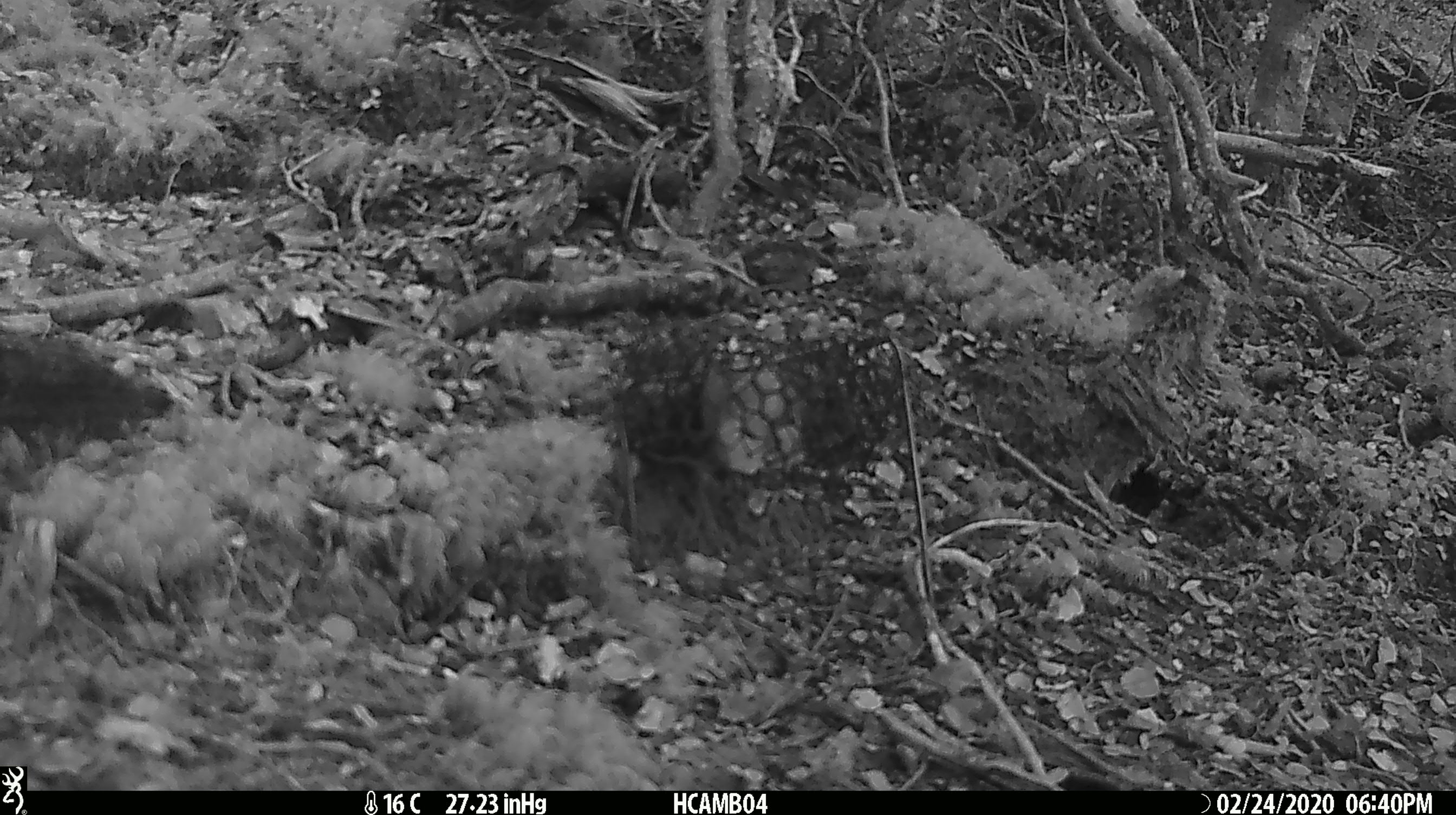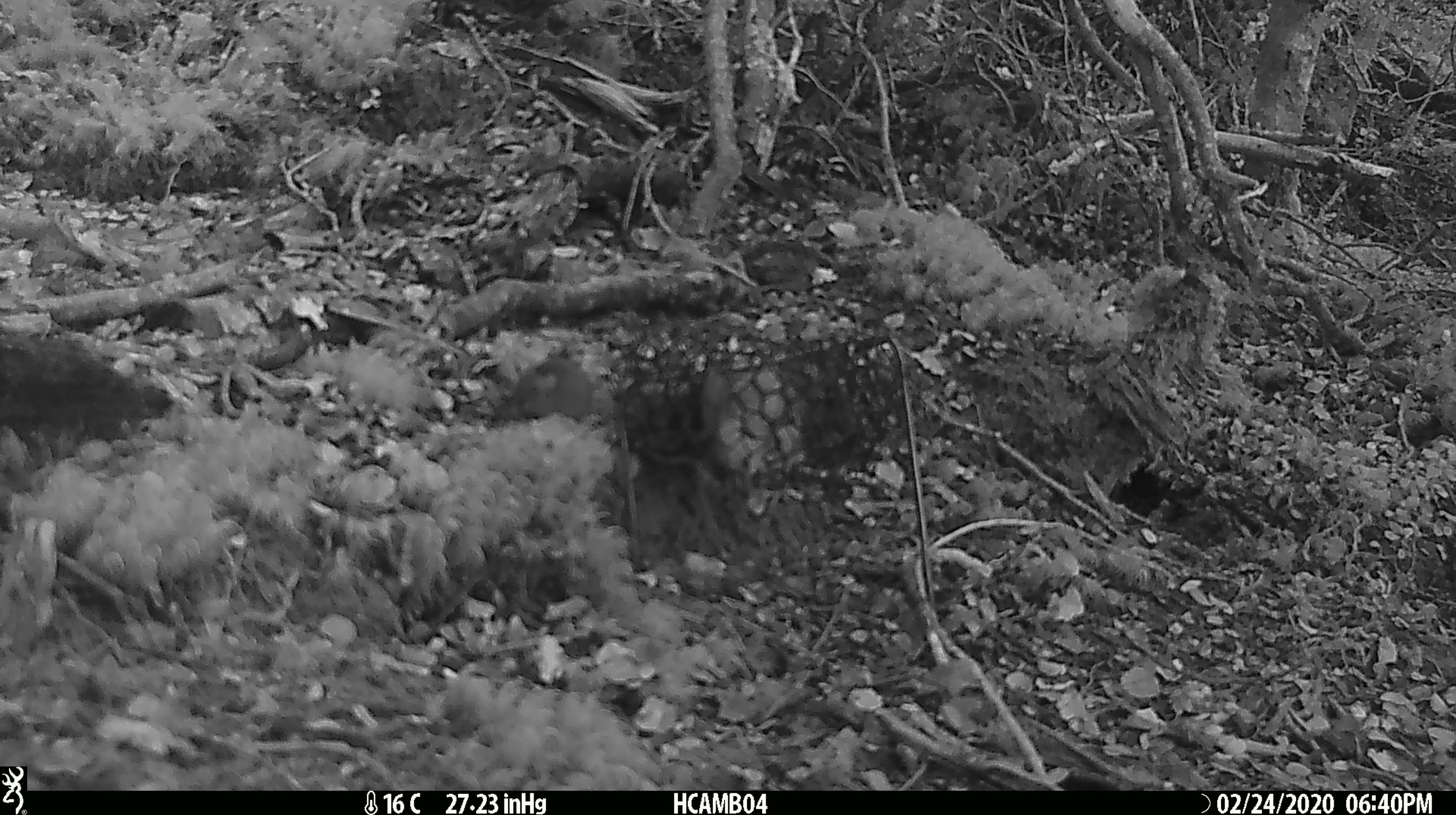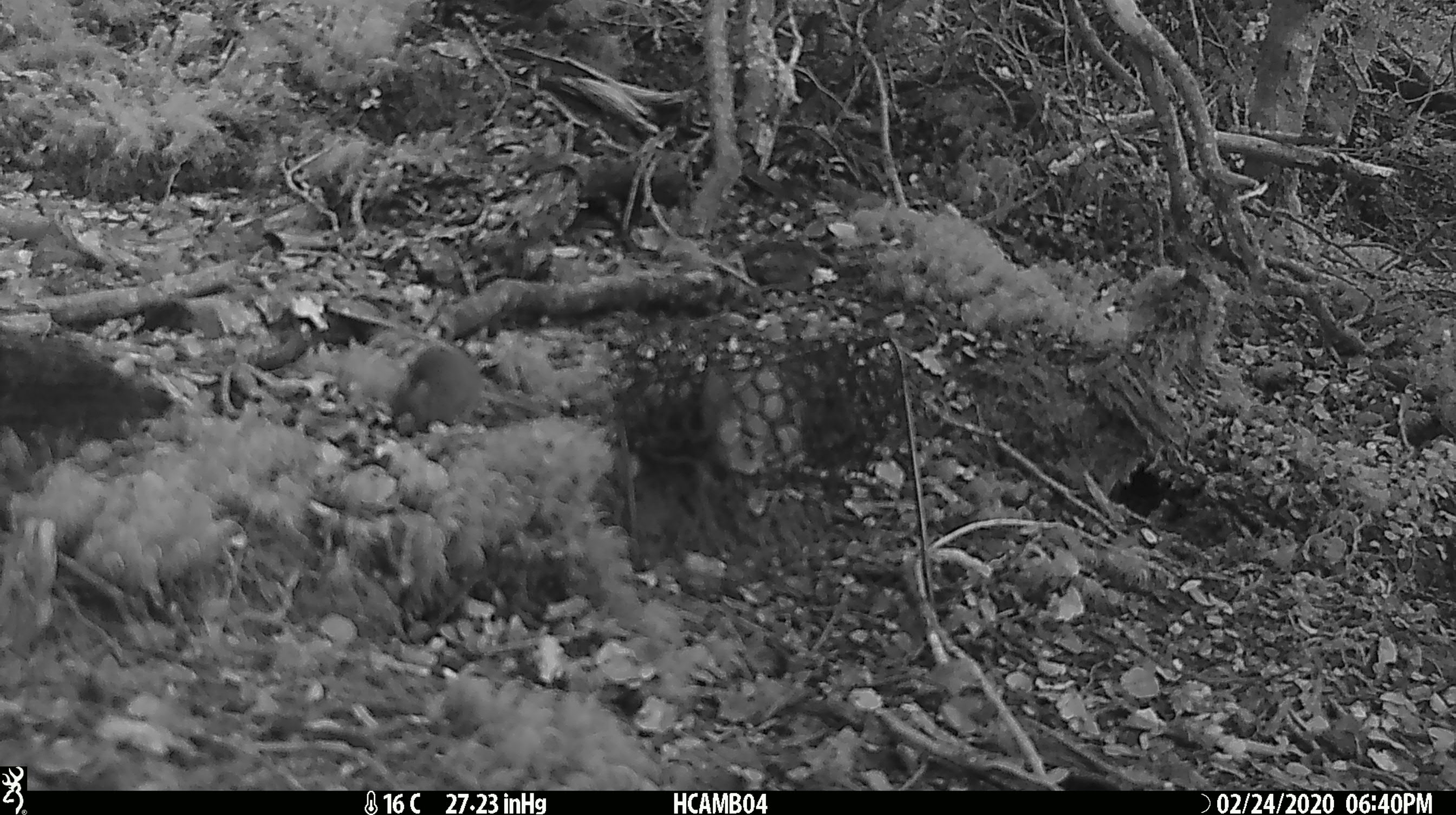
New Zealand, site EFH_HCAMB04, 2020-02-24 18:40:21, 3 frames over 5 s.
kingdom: Animalia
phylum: Chordata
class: Mammalia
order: Rodentia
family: Muridae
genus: Mus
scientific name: Mus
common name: mouse